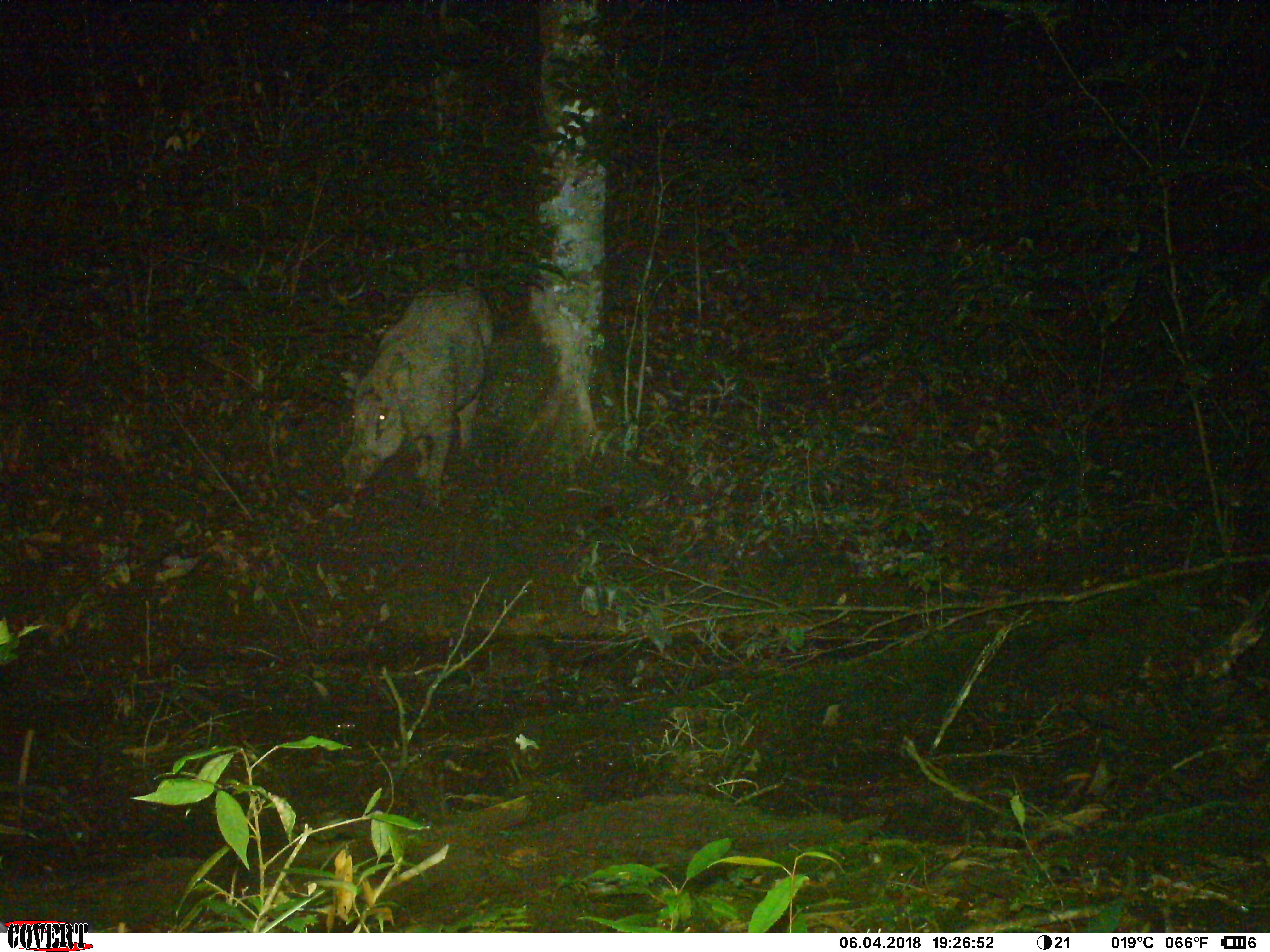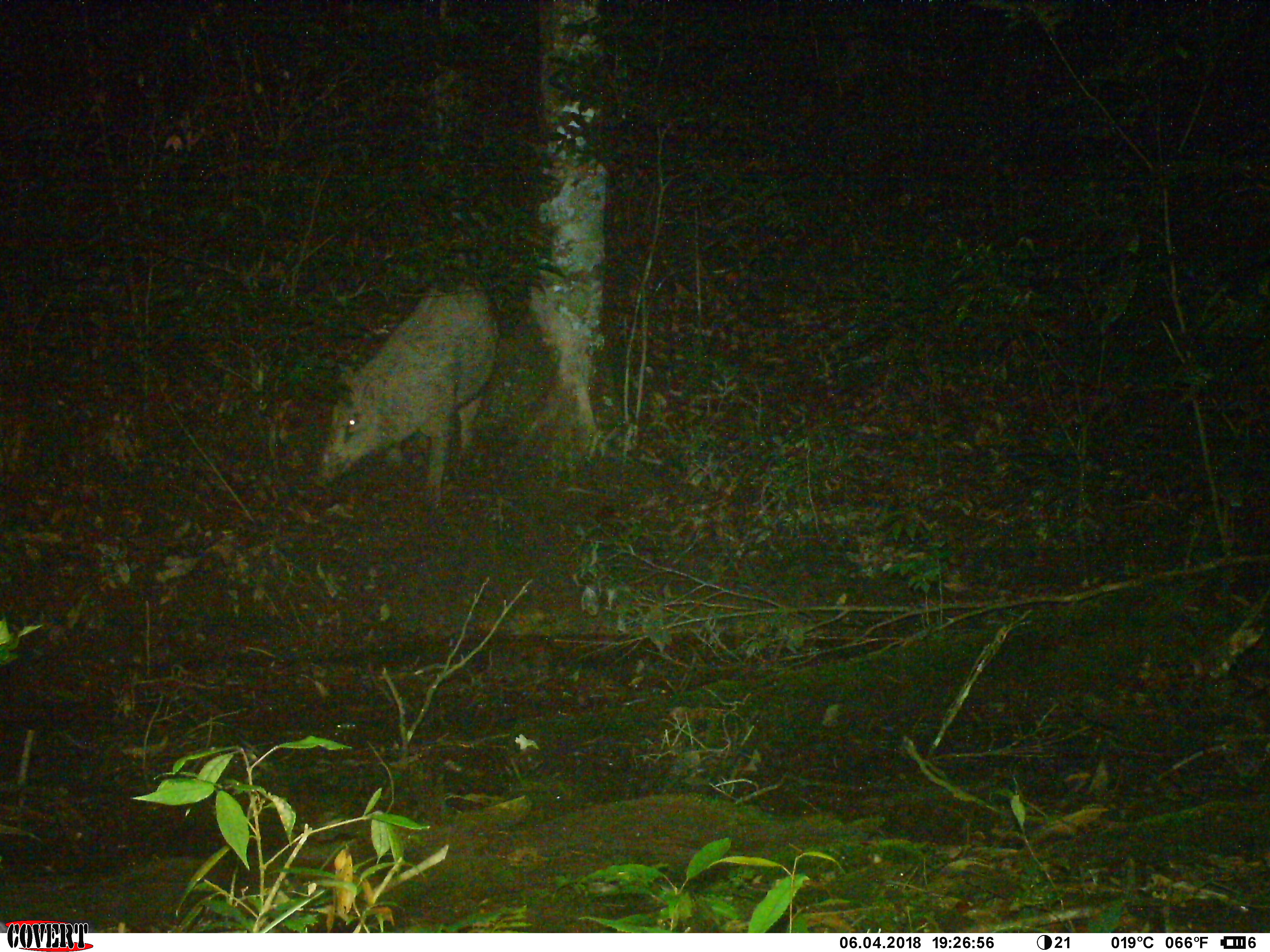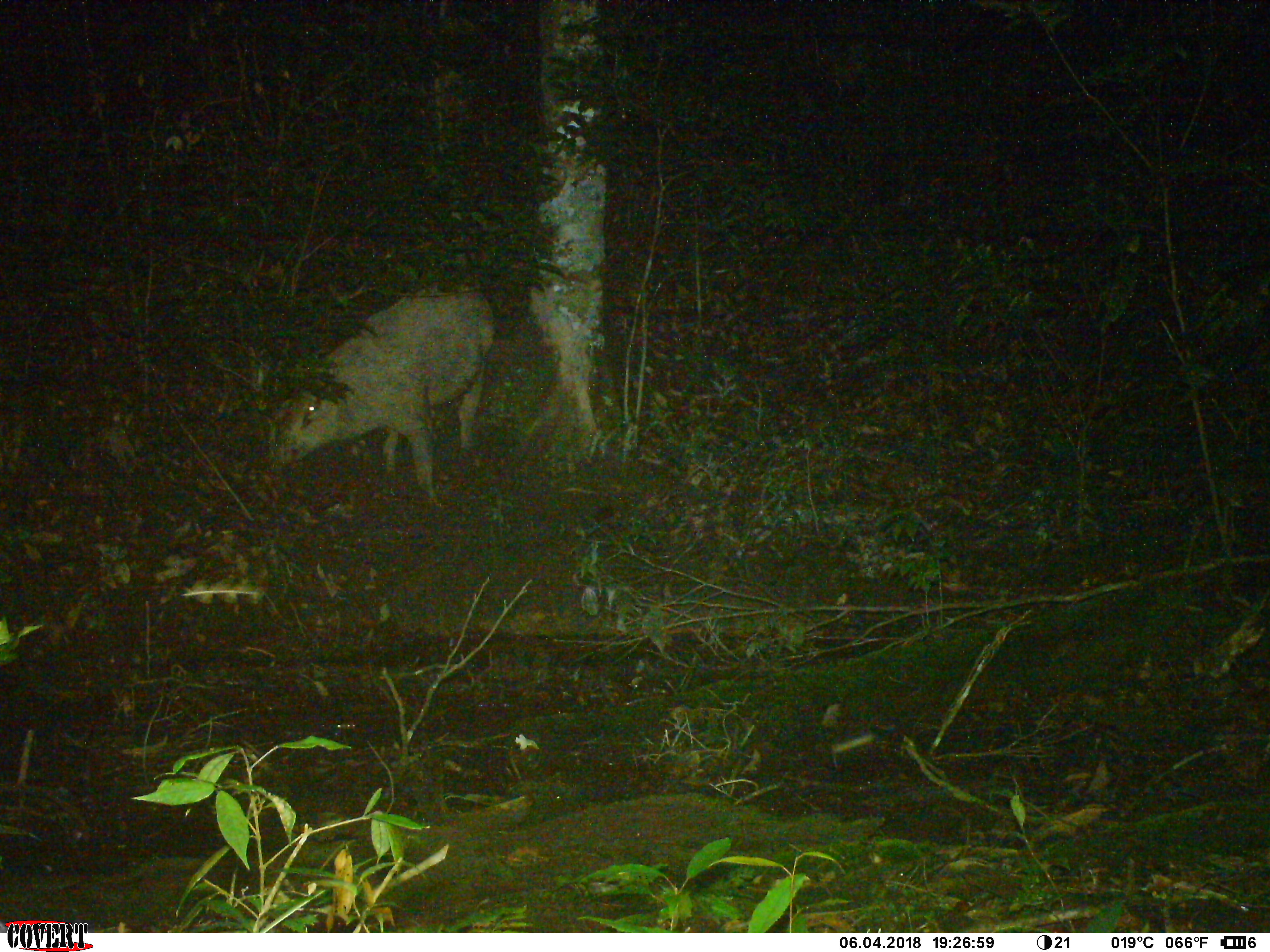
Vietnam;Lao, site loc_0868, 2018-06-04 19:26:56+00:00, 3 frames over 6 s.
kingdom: Animalia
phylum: Chordata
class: Mammalia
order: Artiodactyla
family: Suidae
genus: Sus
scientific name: Sus scrofa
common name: eurasian wild pig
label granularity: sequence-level